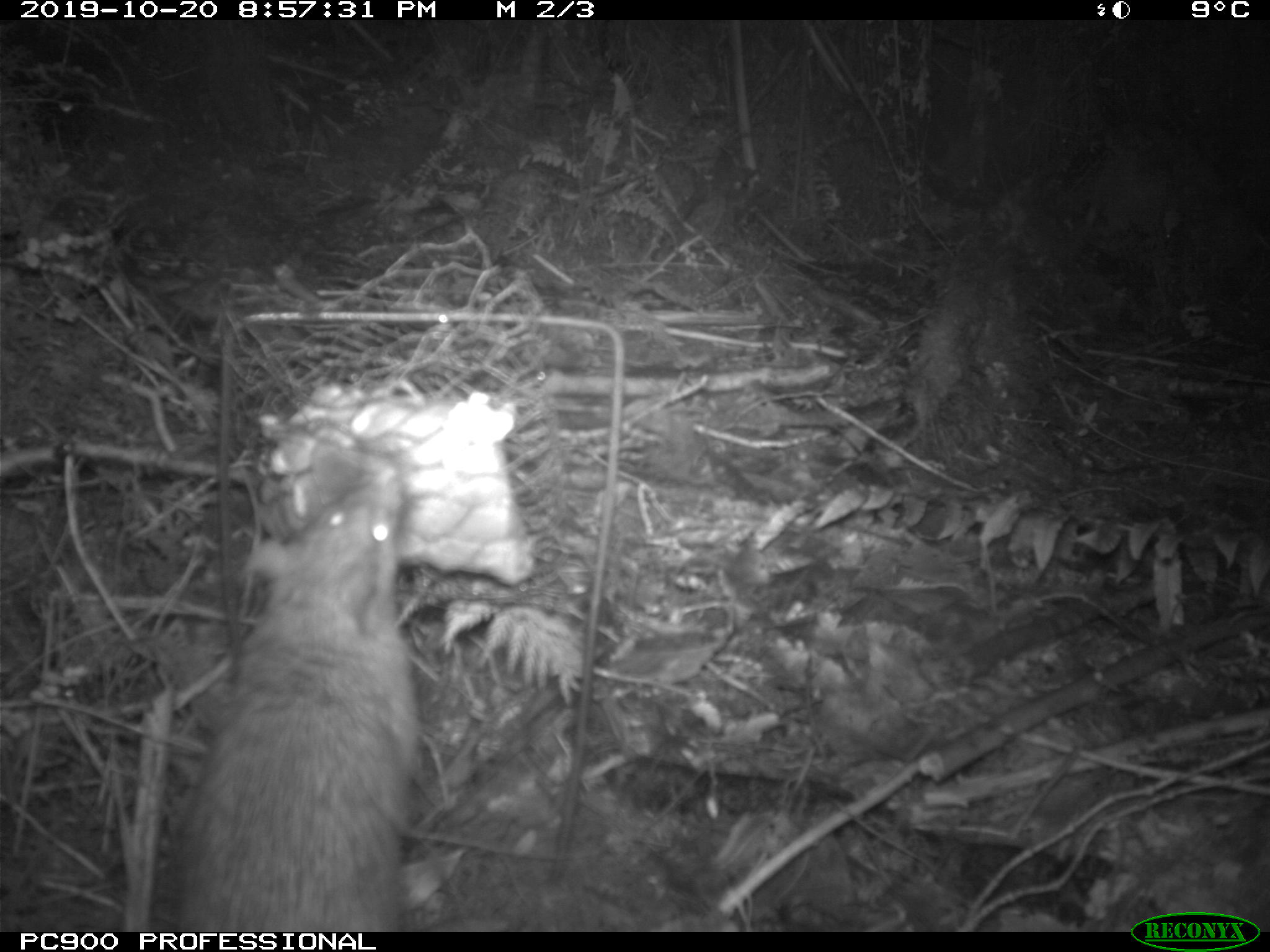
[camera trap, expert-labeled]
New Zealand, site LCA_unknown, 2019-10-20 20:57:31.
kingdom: Animalia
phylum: Chordata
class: Mammalia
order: Rodentia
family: Muridae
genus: Rattus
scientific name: Rattus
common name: rat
Rat (Rattus).